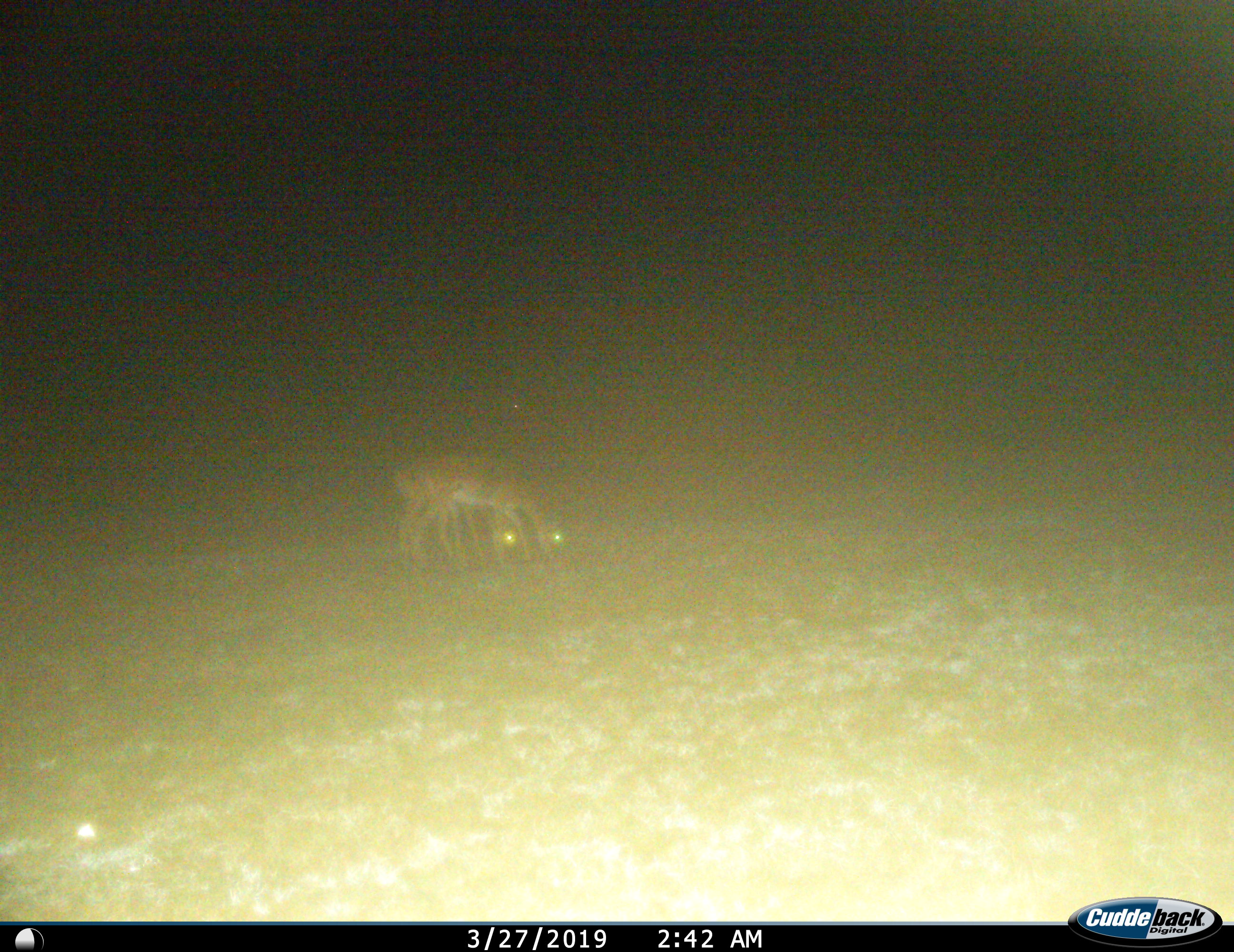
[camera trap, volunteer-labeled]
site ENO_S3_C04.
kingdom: Animalia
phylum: Chordata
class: Mammalia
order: Artiodactyla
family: Bovidae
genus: Aepyceros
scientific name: Aepyceros melampus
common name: impala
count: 2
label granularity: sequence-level